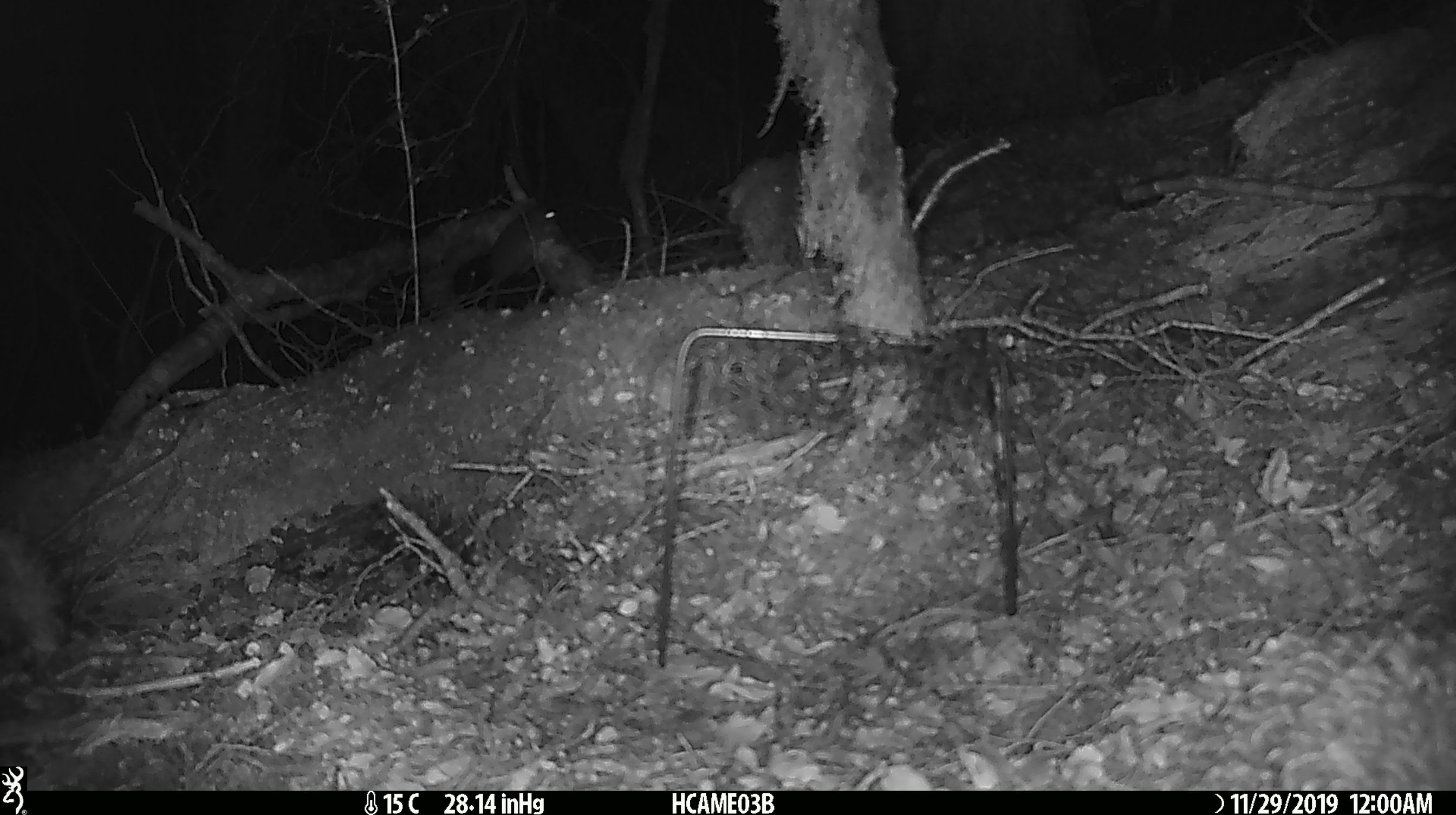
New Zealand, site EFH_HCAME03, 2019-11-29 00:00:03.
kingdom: Animalia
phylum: Chordata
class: Mammalia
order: Rodentia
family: Muridae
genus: Mus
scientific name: Mus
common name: mouse